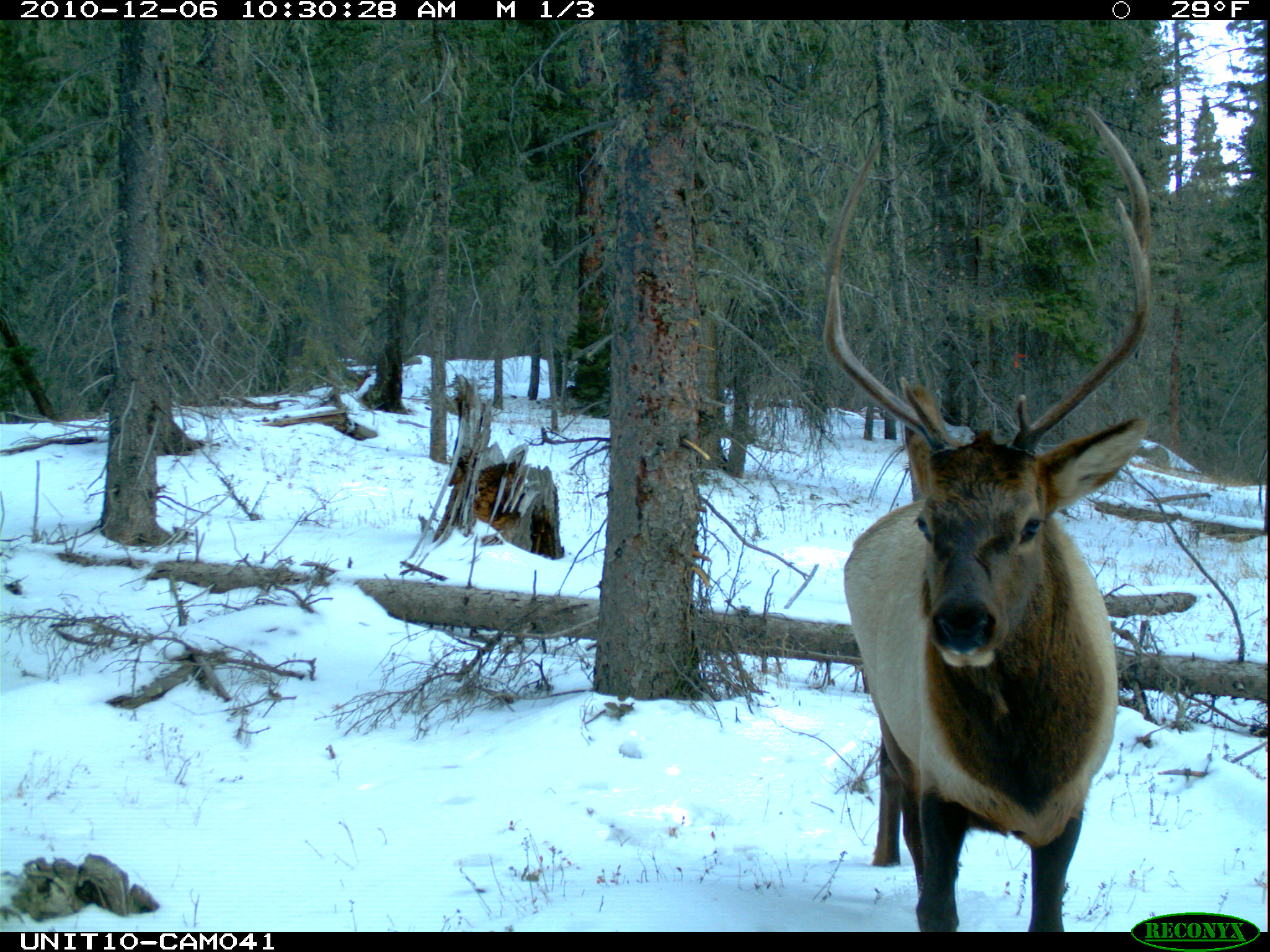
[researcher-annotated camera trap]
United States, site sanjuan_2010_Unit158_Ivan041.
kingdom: Animalia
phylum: Chordata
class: Mammalia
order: Artiodactyla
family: Cervidae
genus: Cervus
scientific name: Cervus elaphus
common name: red deer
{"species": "Cervus elaphus (red deer)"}